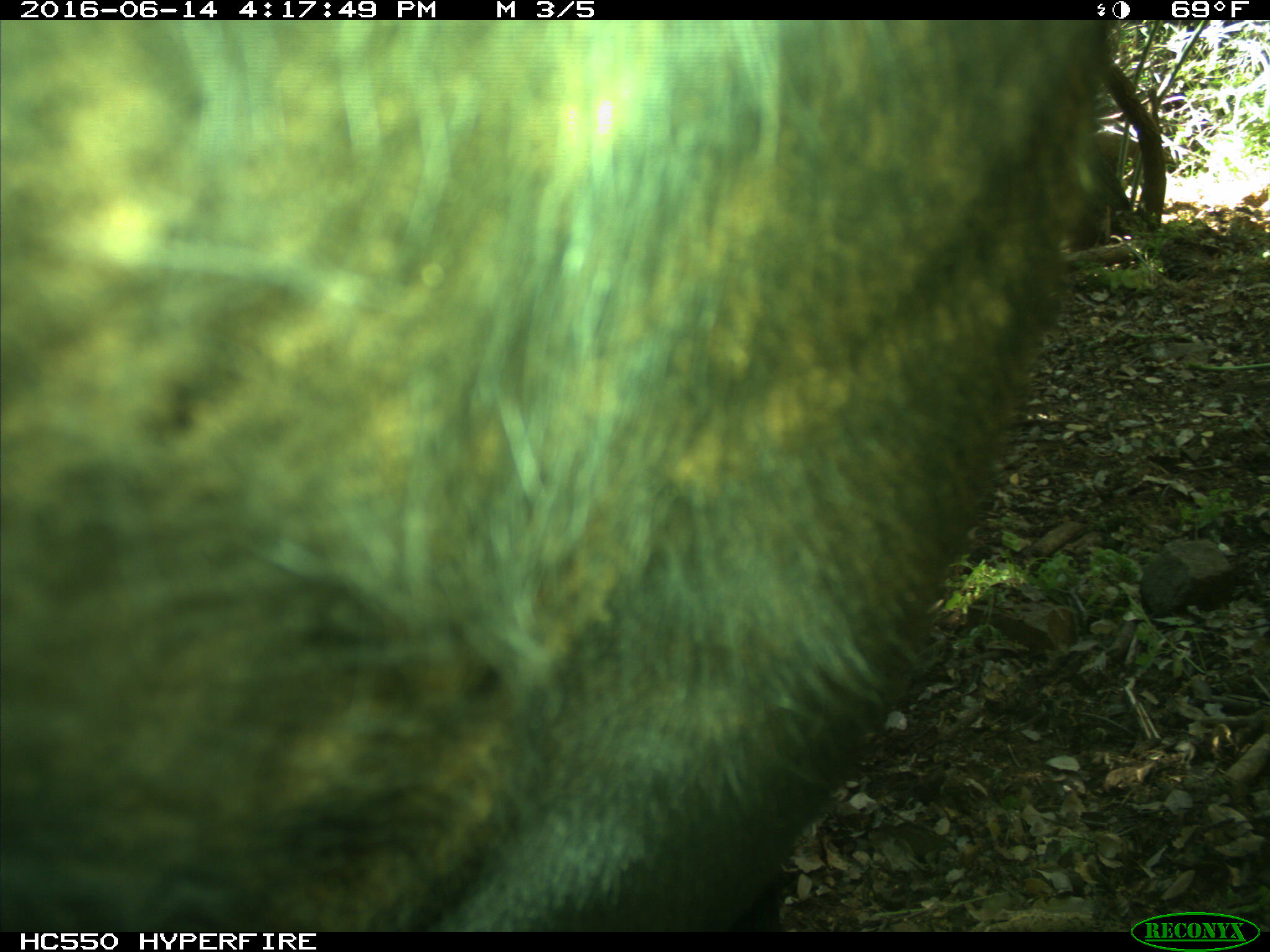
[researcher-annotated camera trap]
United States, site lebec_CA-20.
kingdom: Animalia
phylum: Chordata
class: Mammalia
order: Artiodactyla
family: Bovidae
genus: Bos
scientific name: Bos taurus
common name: domestic cow